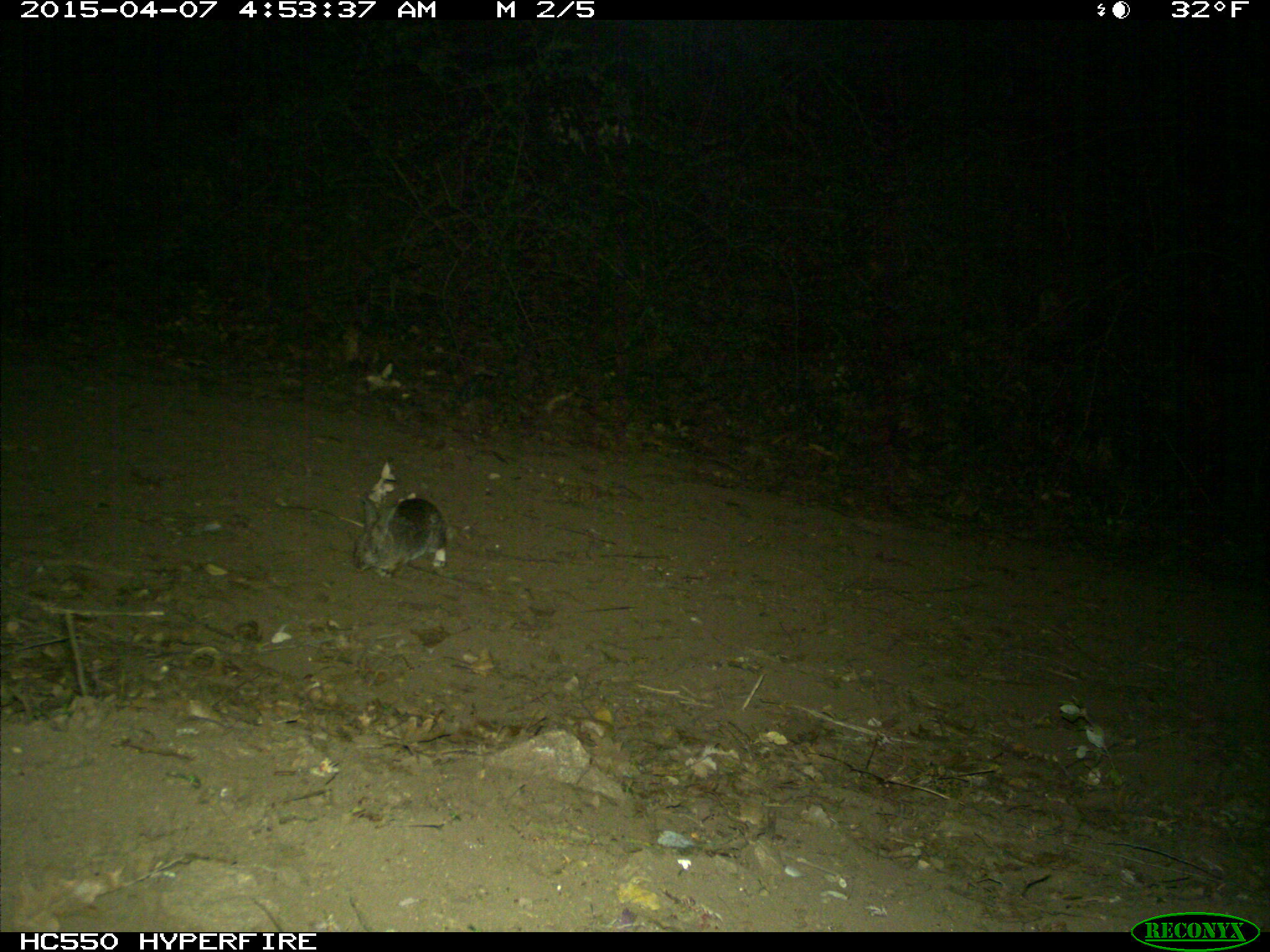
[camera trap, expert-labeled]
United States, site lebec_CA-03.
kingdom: Animalia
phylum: Chordata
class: Mammalia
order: Lagomorpha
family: Leporidae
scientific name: Leporidae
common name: rabbits and hares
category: unidentified rabbit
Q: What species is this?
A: Unidentified rabbit (rabbits and hares) (Leporidae).